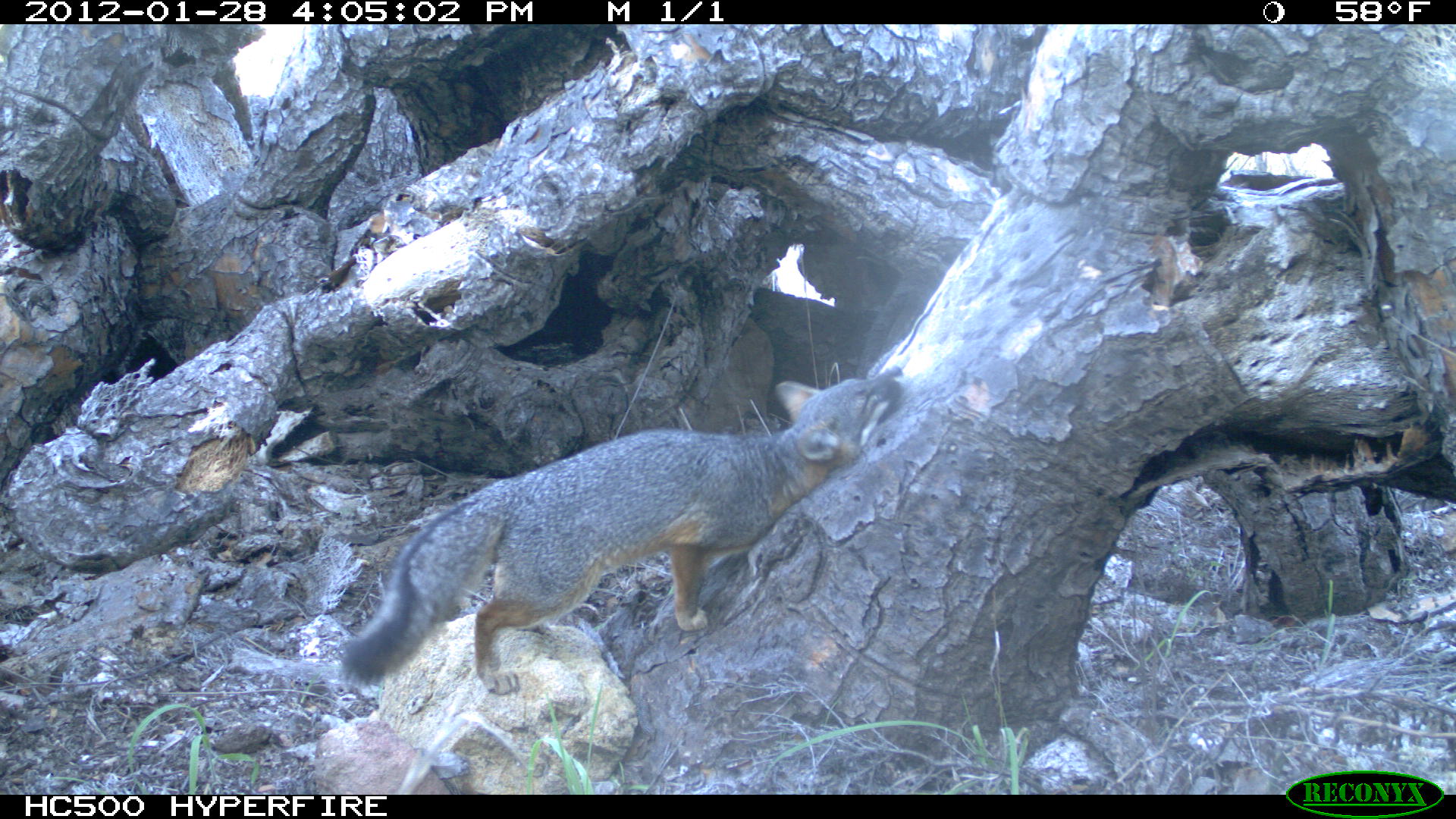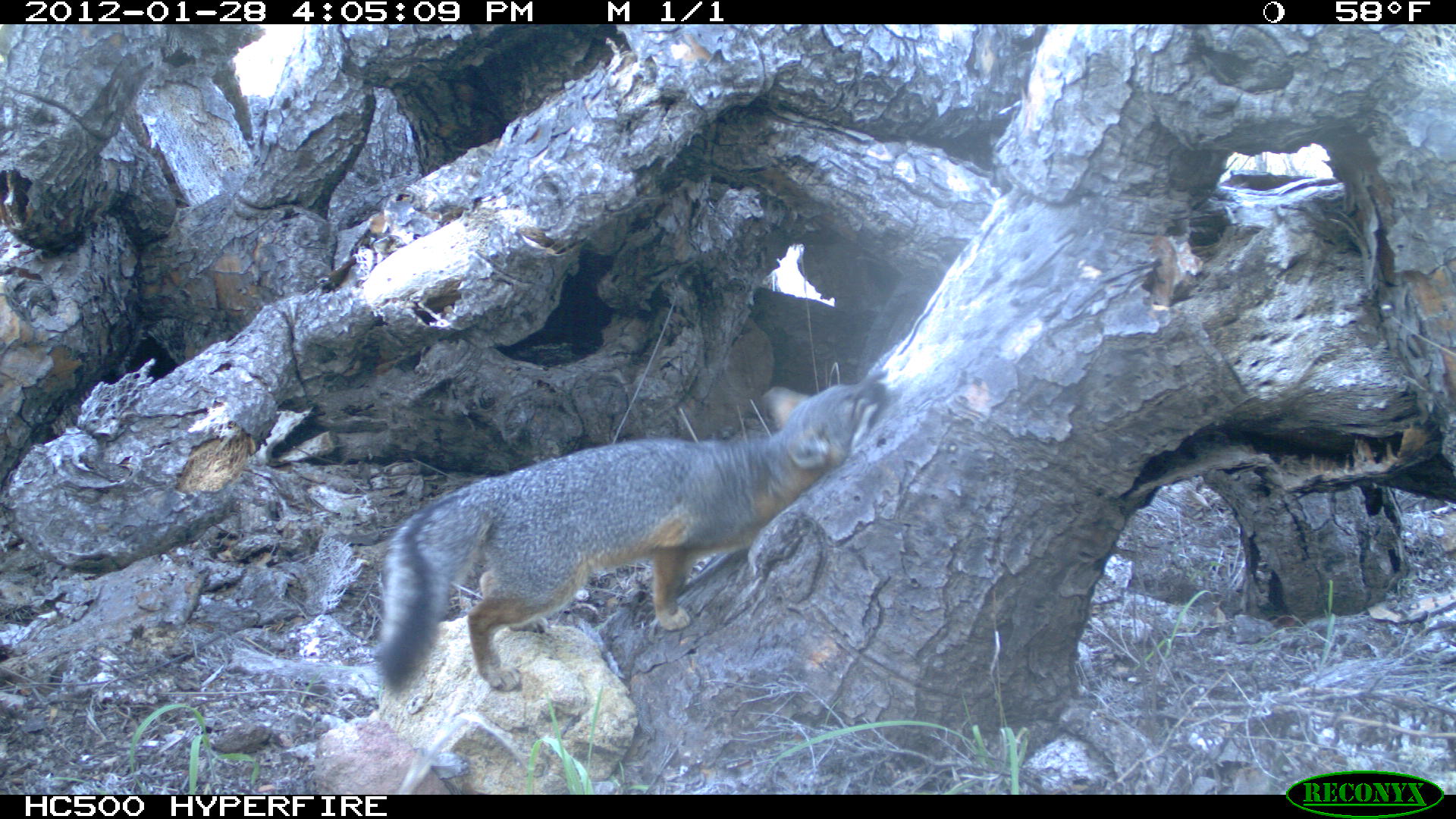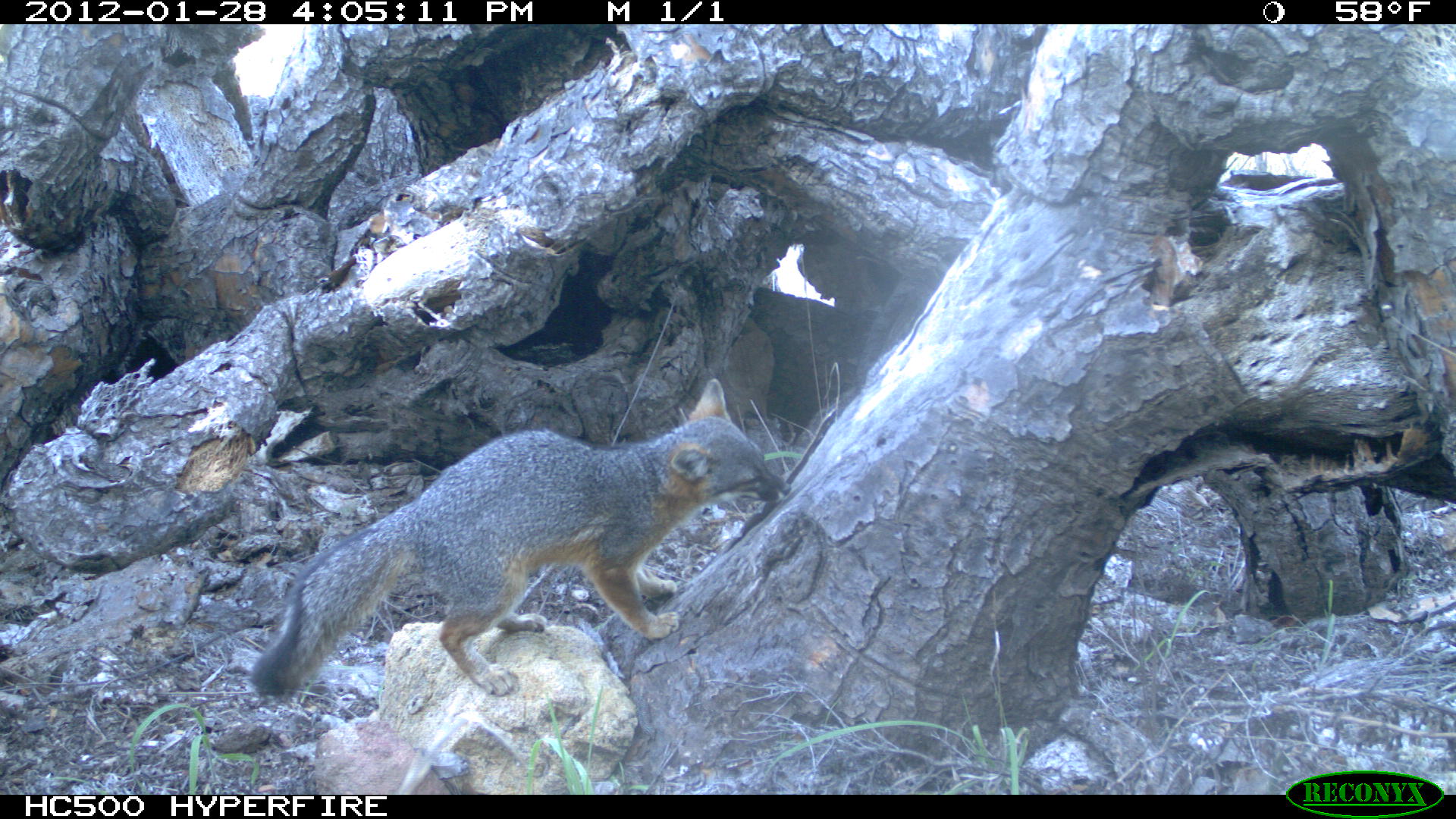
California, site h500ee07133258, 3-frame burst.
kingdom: Animalia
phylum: Chordata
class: Mammalia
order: Carnivora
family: Canidae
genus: Urocyon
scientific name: Urocyon littoralis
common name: island fox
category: fox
Fox (island fox) (Urocyon littoralis).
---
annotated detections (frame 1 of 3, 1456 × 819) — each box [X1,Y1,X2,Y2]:
fox: [340,365,902,696]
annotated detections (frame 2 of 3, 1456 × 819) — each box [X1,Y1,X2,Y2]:
fox: [370,365,892,695]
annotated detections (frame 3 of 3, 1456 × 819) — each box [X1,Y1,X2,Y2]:
fox: [251,378,791,695]